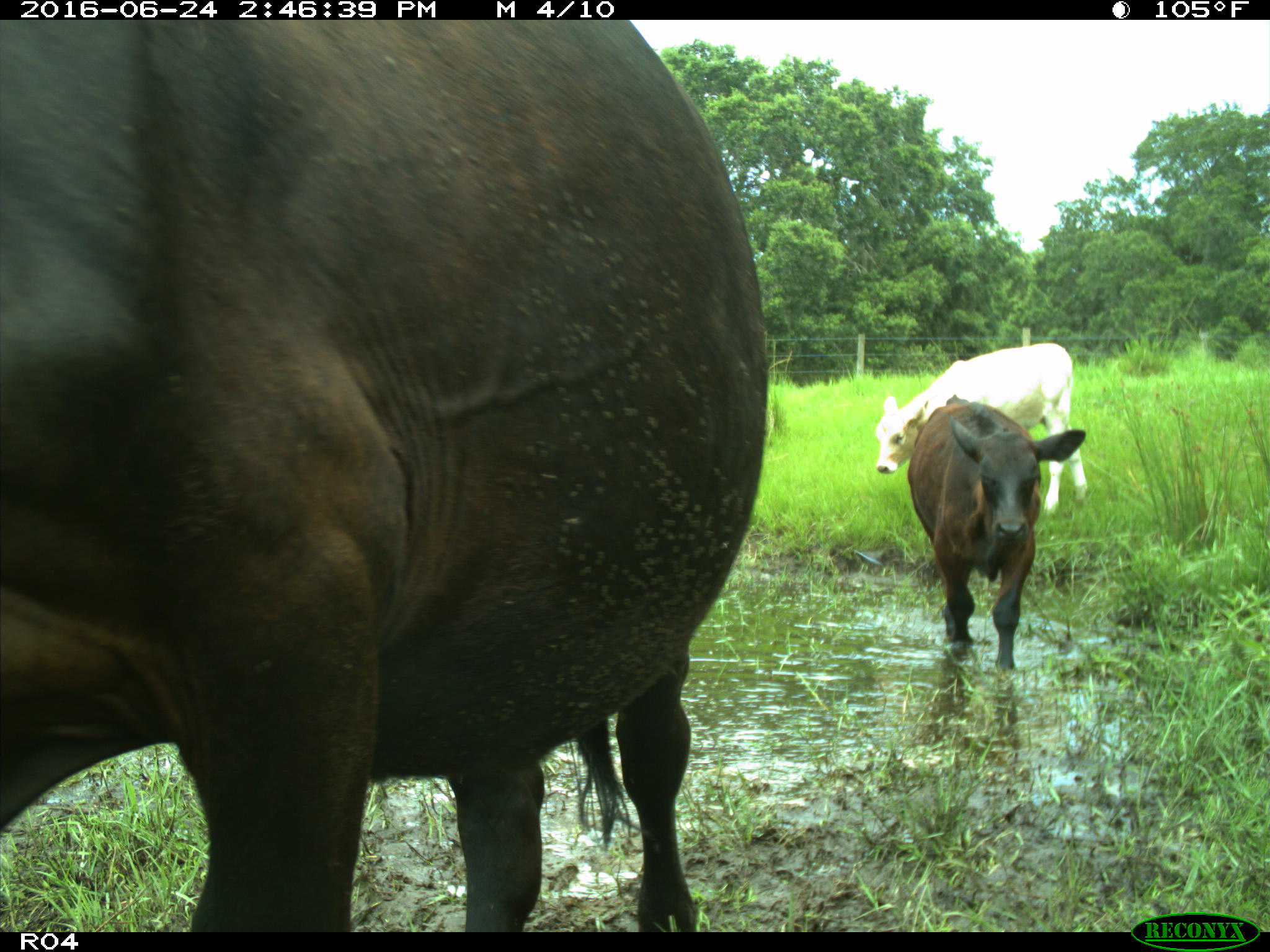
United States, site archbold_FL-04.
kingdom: Animalia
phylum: Chordata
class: Mammalia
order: Artiodactyla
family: Bovidae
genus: Bos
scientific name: Bos taurus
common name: domestic cow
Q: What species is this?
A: Bos taurus (domestic cow).